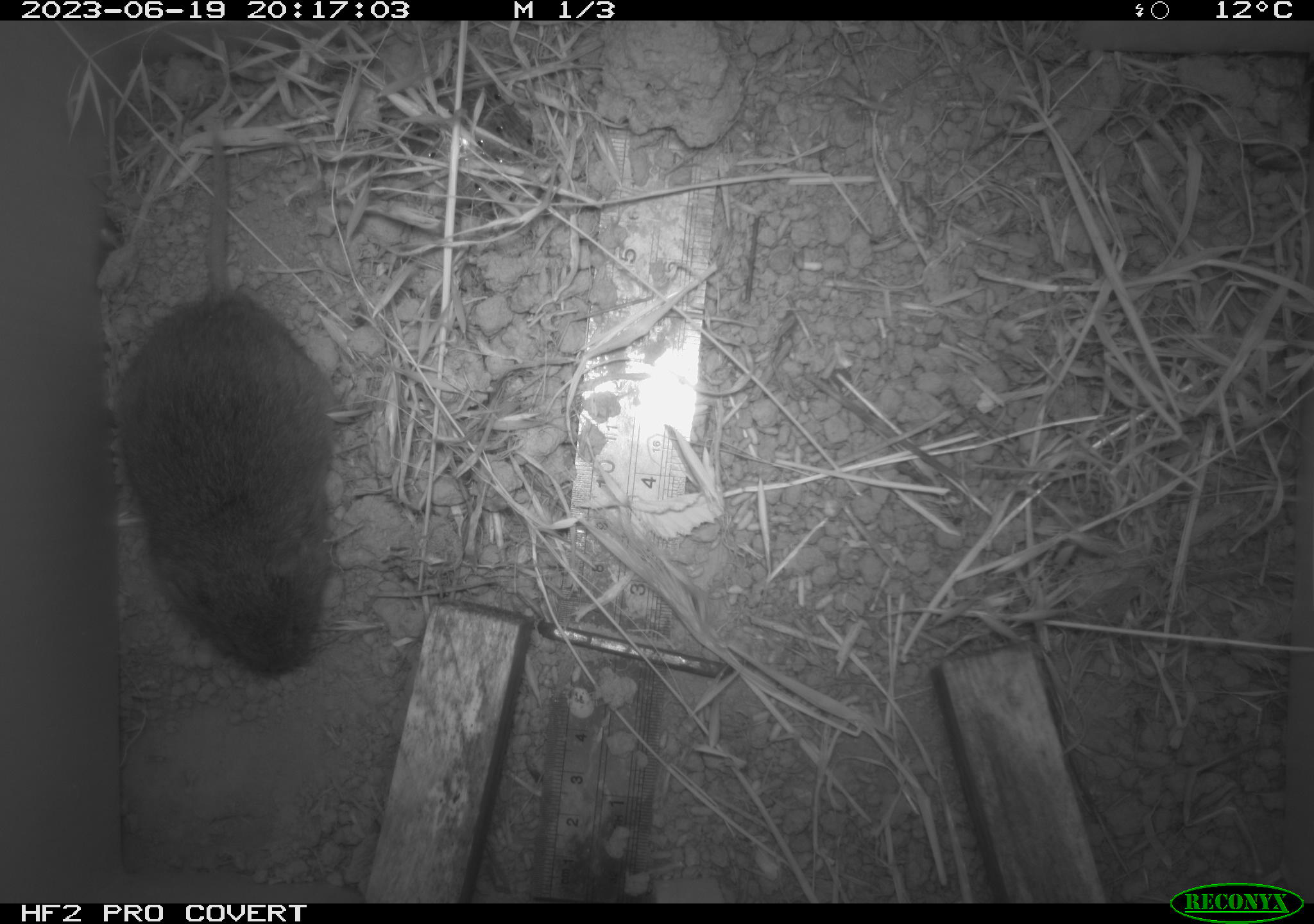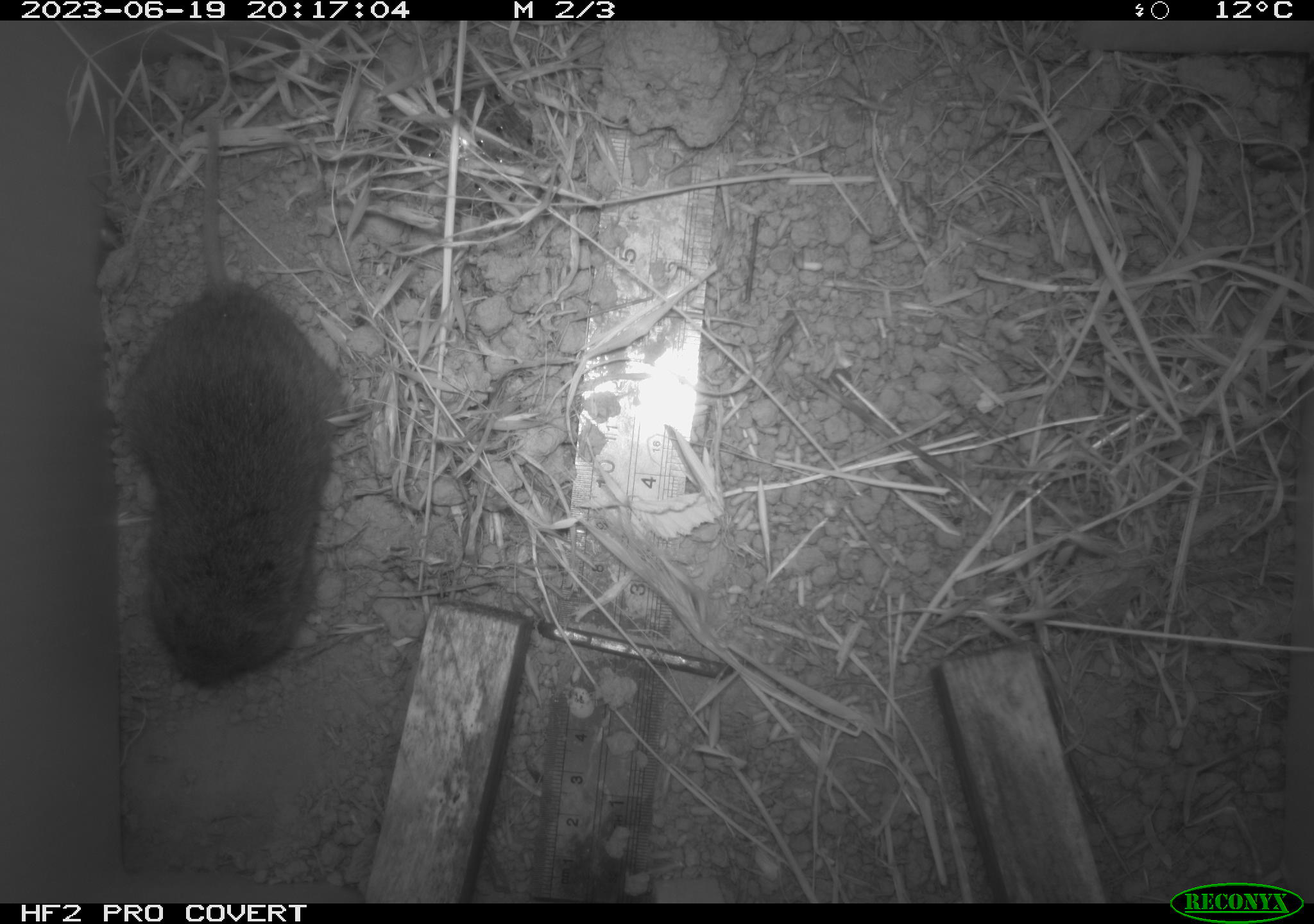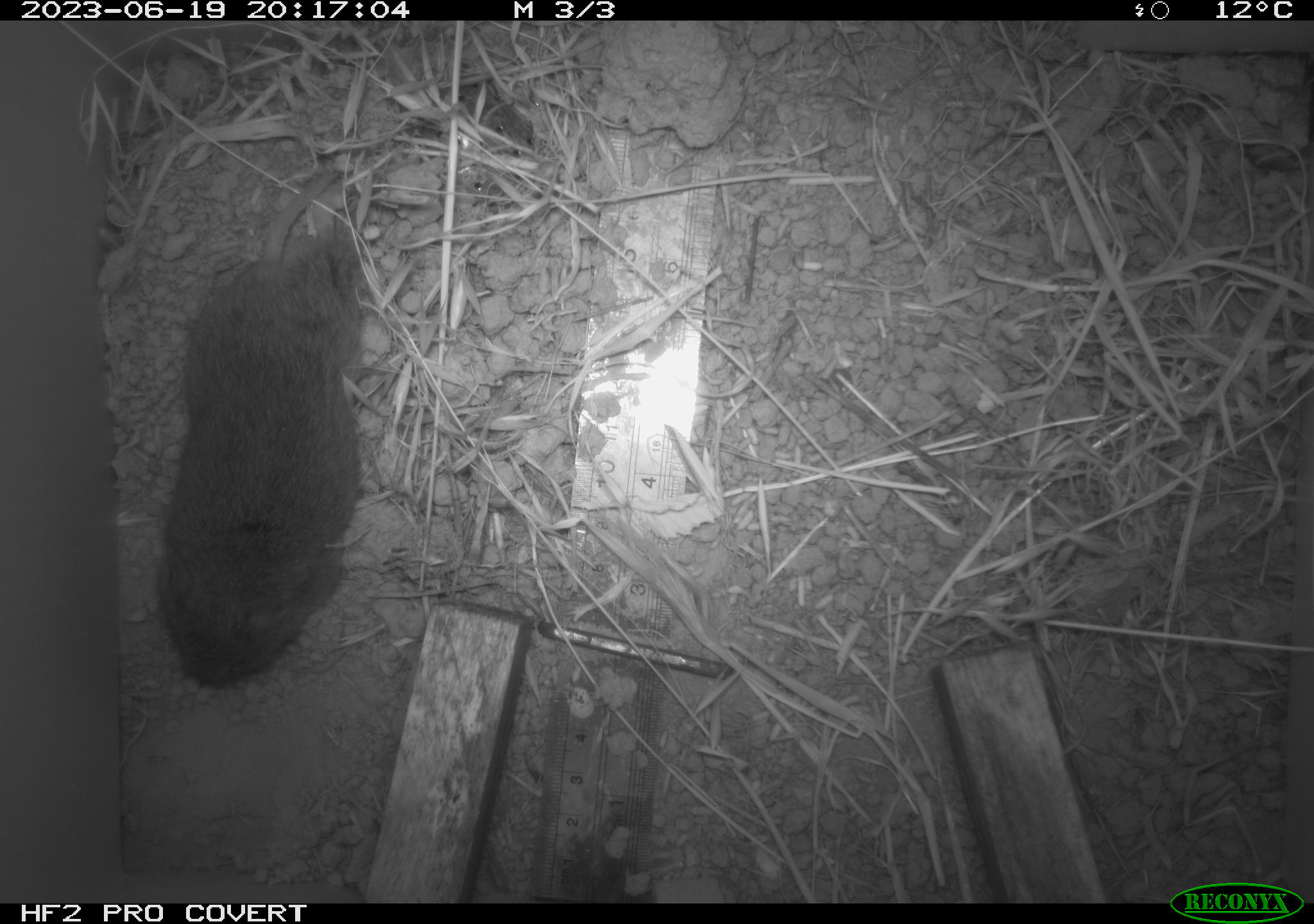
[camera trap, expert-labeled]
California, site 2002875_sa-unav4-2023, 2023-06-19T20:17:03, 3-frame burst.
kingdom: Animalia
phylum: Chordata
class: Mammalia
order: Rodentia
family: Cricetidae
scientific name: Arvicolinae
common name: voles, lemmings, and muskrats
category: arvicolinae subfamily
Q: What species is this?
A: Arvicolinae subfamily (voles, lemmings, and muskrats) (Arvicolinae).